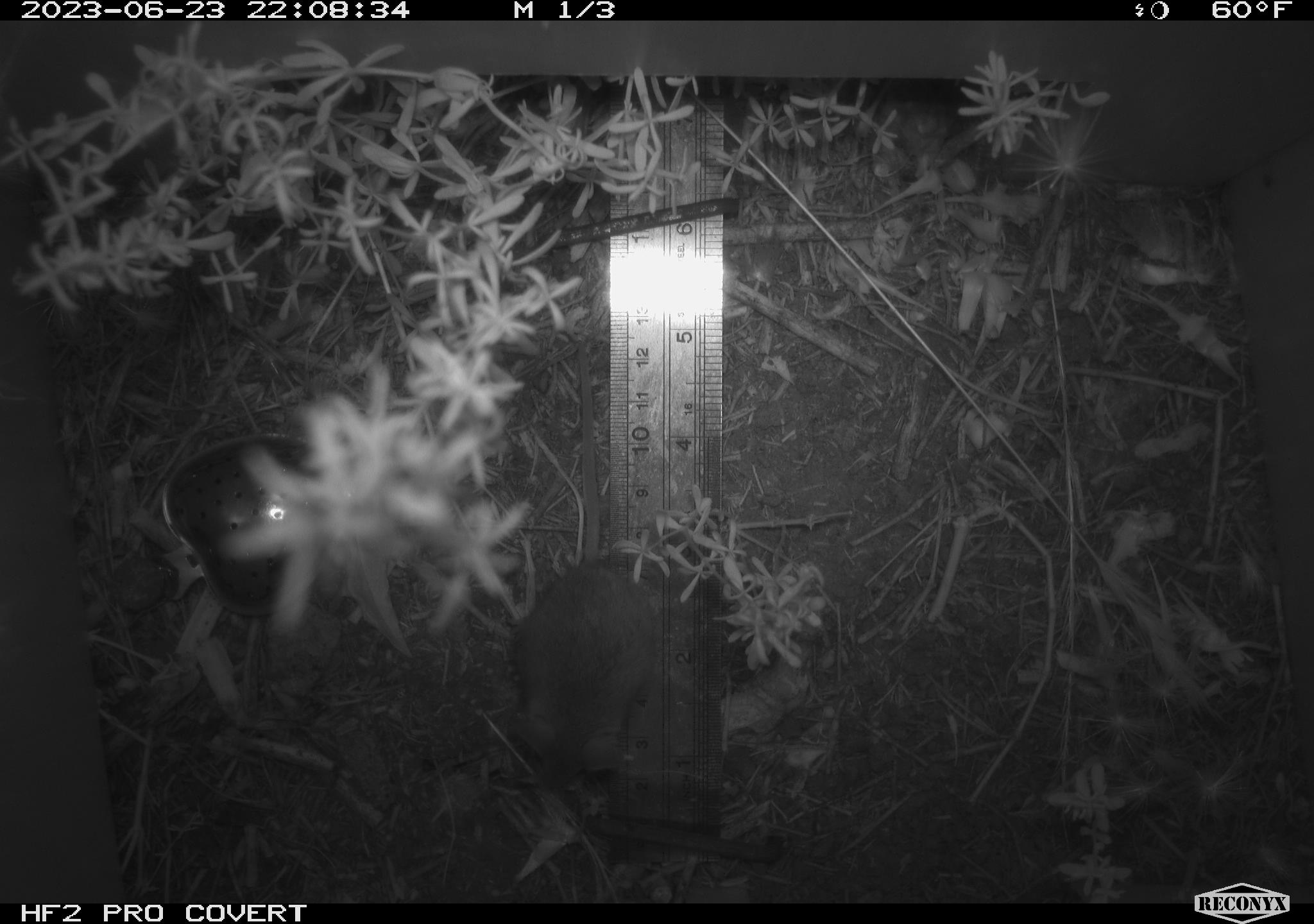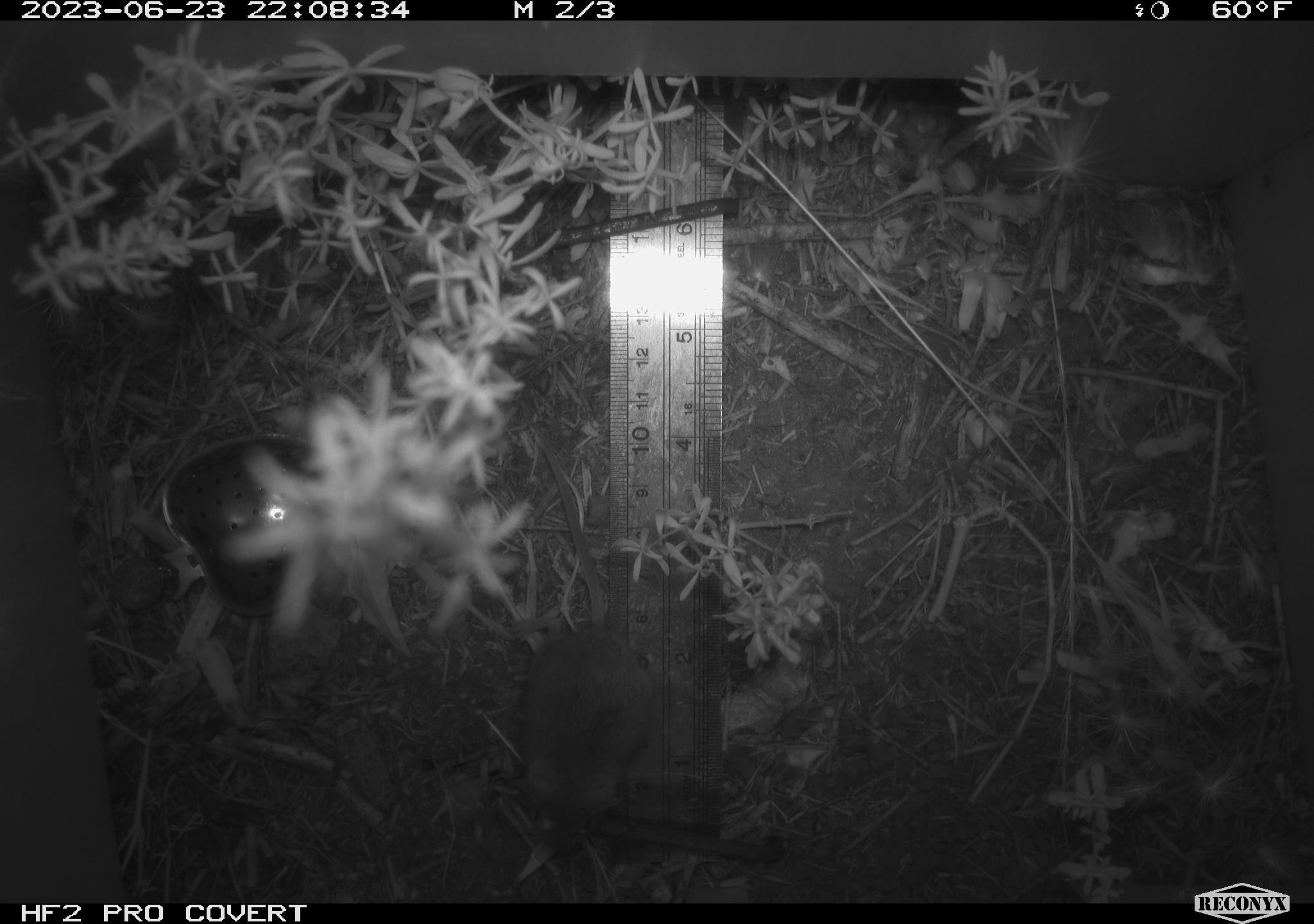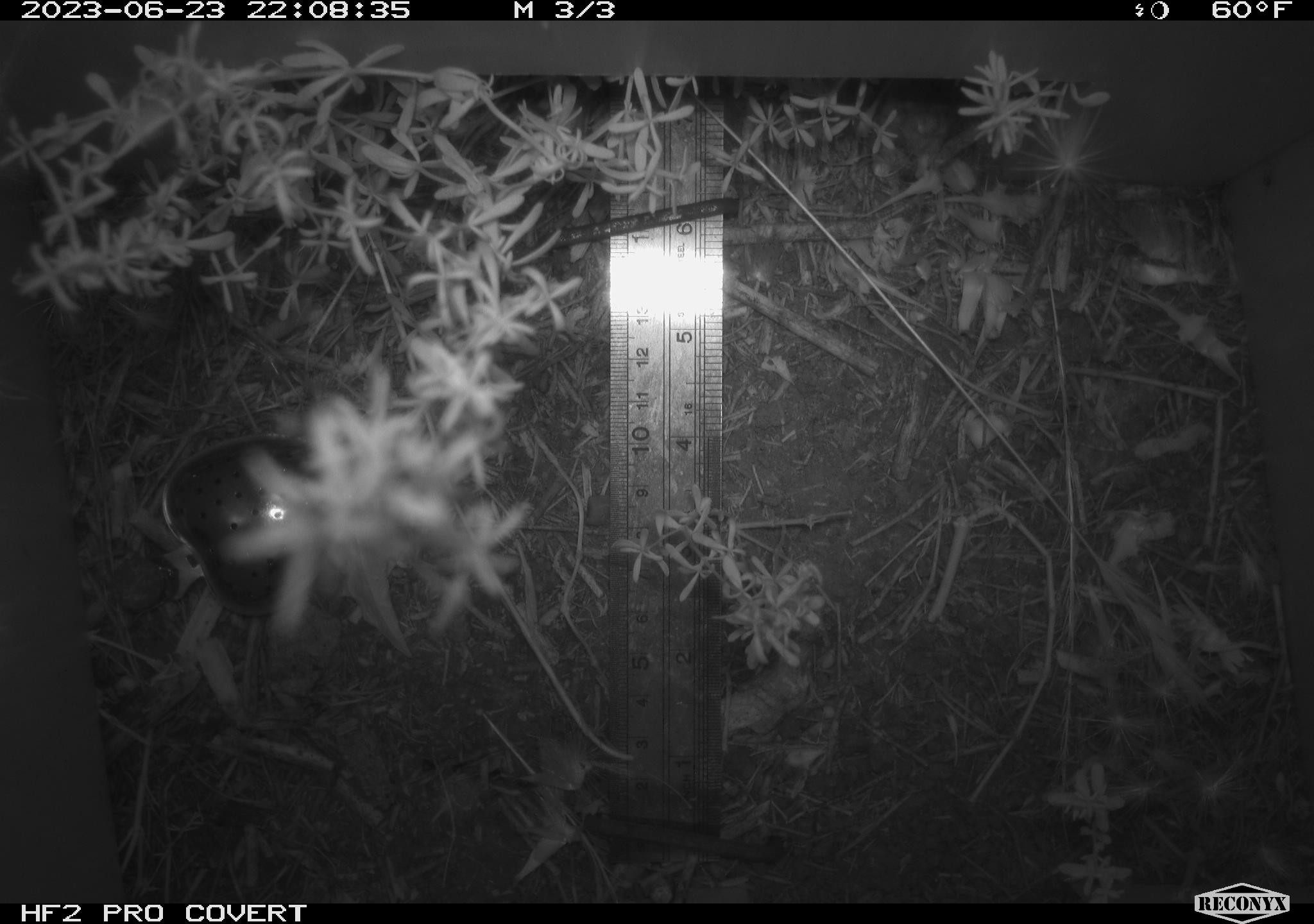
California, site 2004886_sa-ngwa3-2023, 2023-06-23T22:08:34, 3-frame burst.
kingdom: Animalia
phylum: Chordata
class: Mammalia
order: Rodentia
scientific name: Rodentia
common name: mouse species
Mouse species (Rodentia).